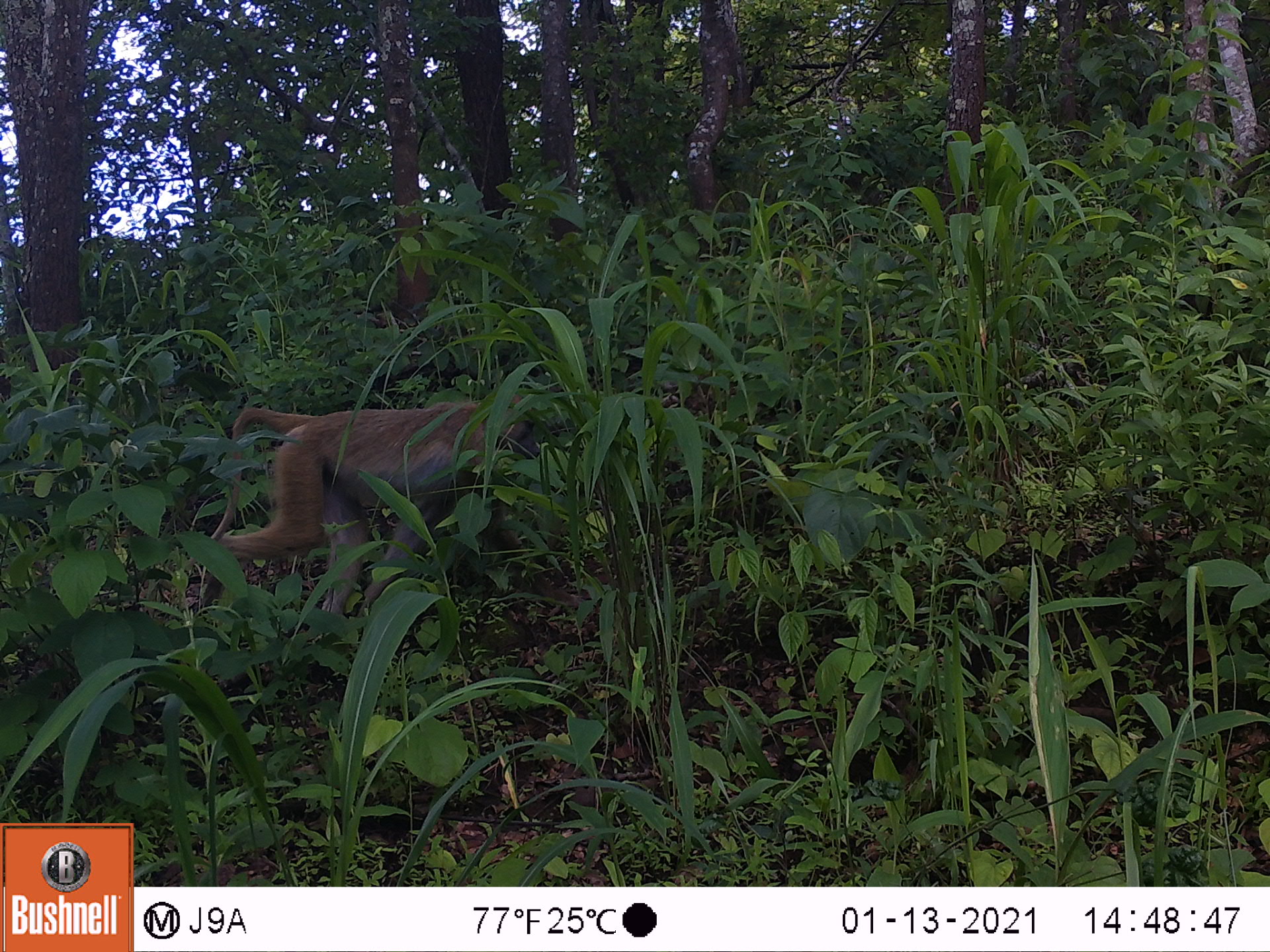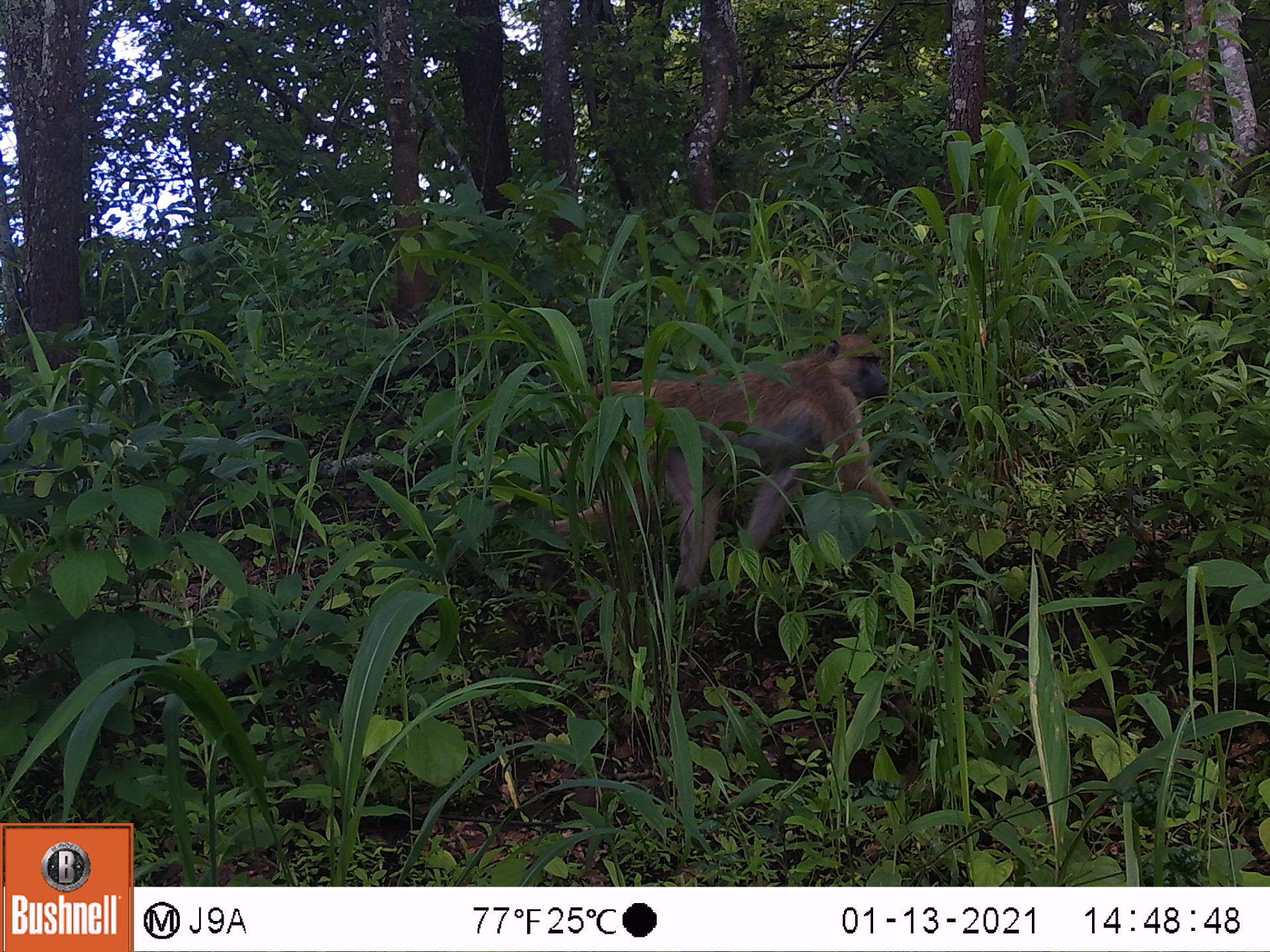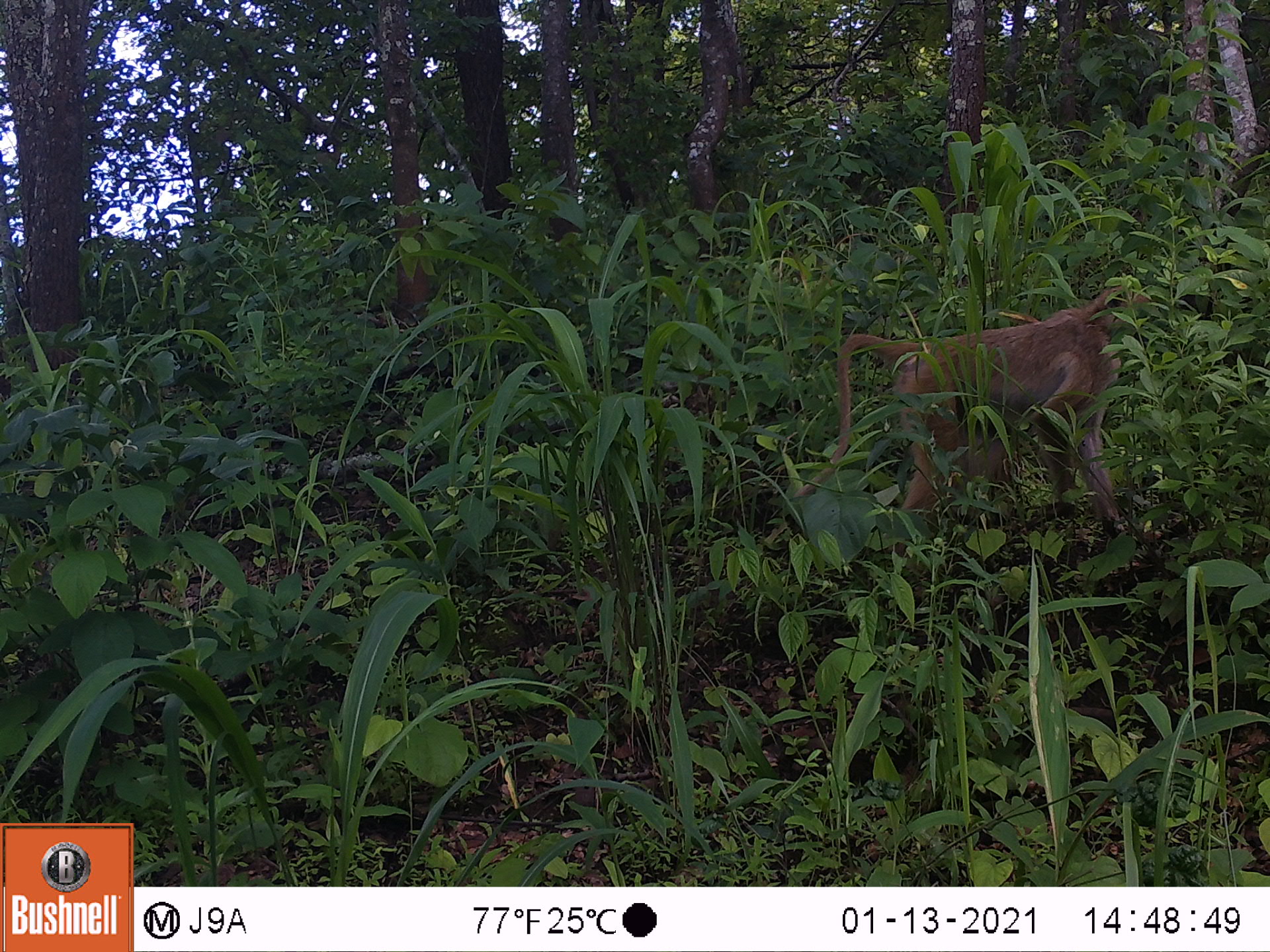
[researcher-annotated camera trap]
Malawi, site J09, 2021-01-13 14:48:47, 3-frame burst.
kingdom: Animalia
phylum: Chordata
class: Mammalia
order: Primates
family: Cercopithecidae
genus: Papio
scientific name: Papio cynocephalus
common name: yellow baboon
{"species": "yellow baboon (Papio cynocephalus)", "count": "1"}